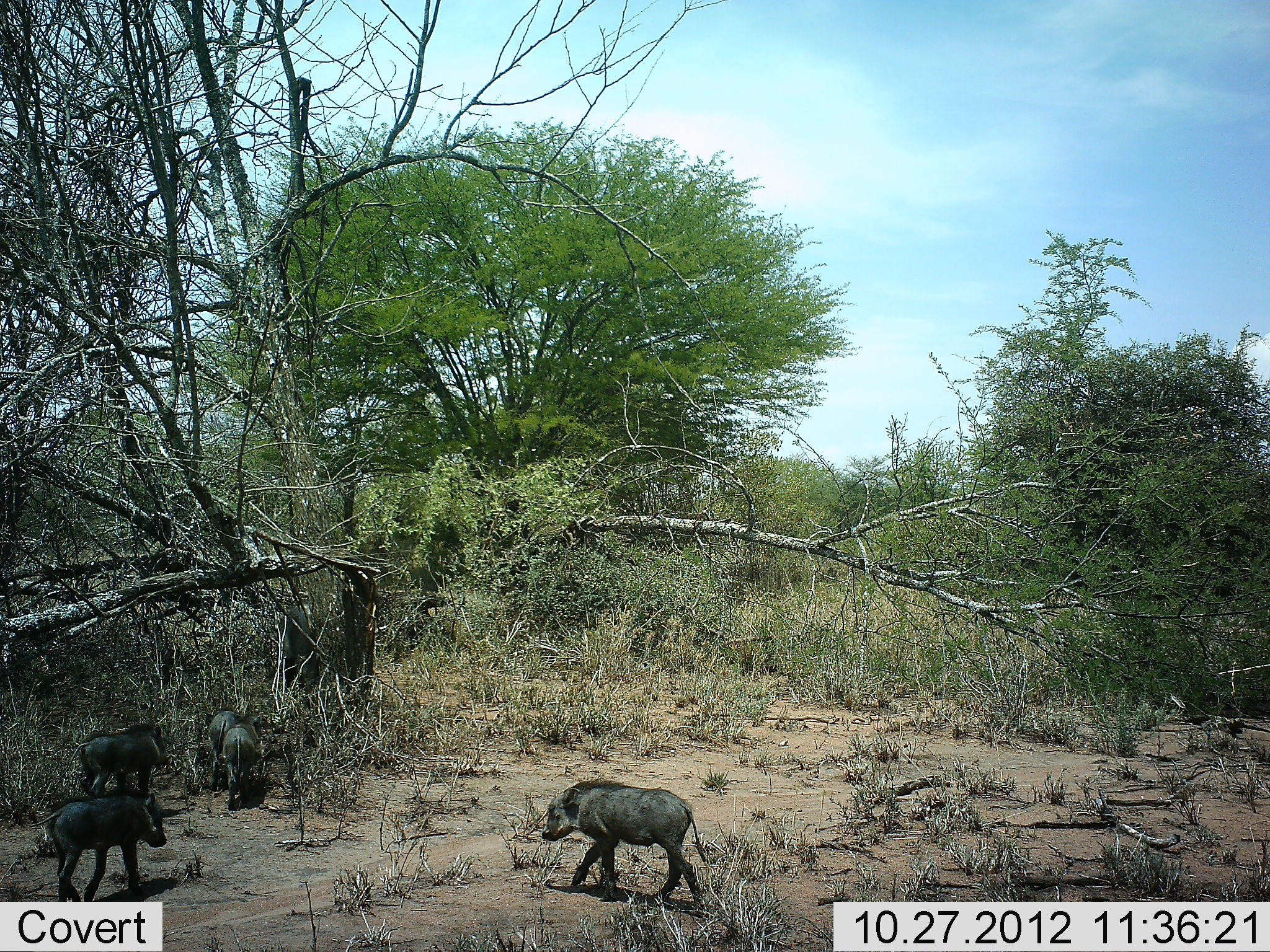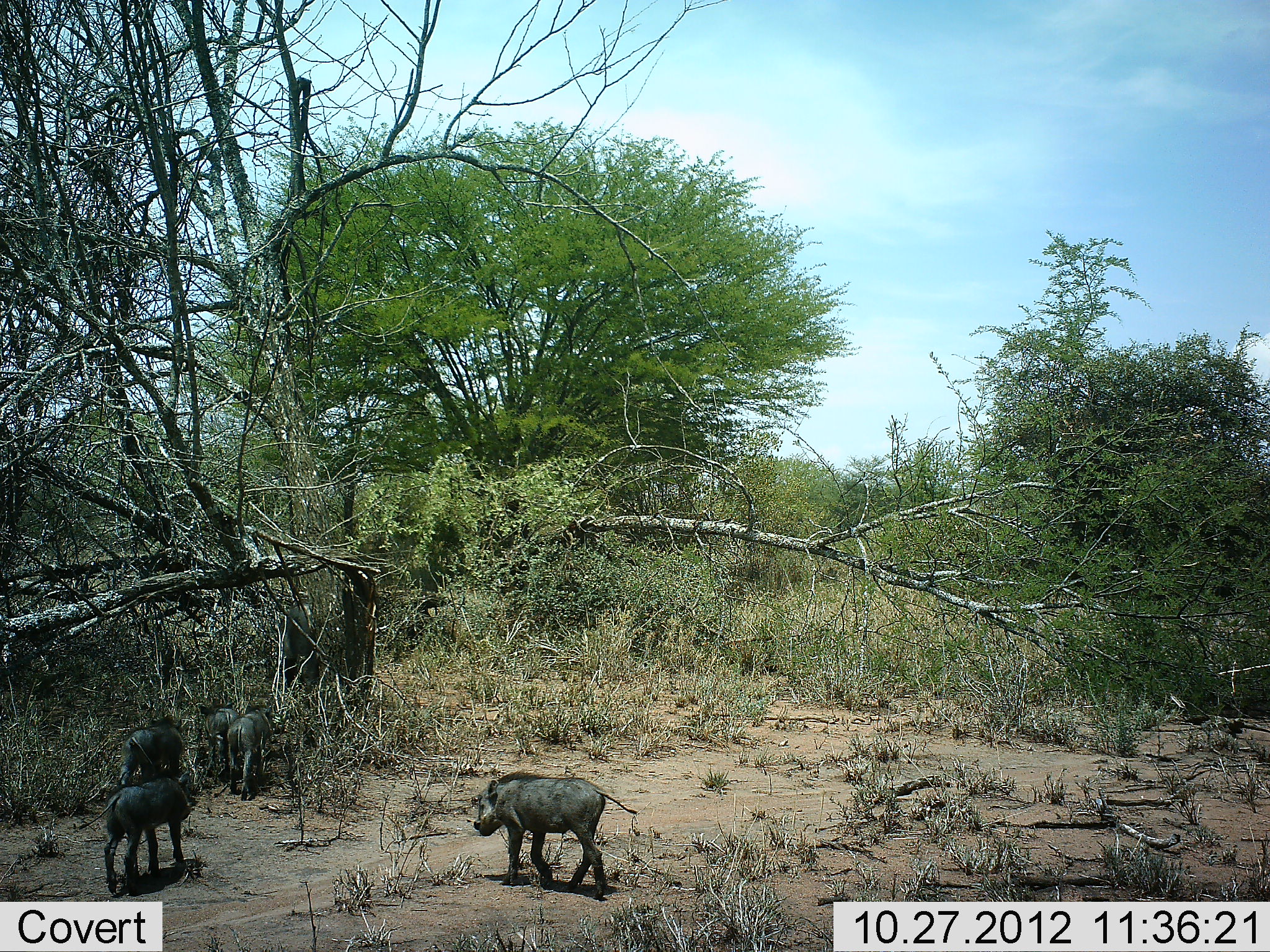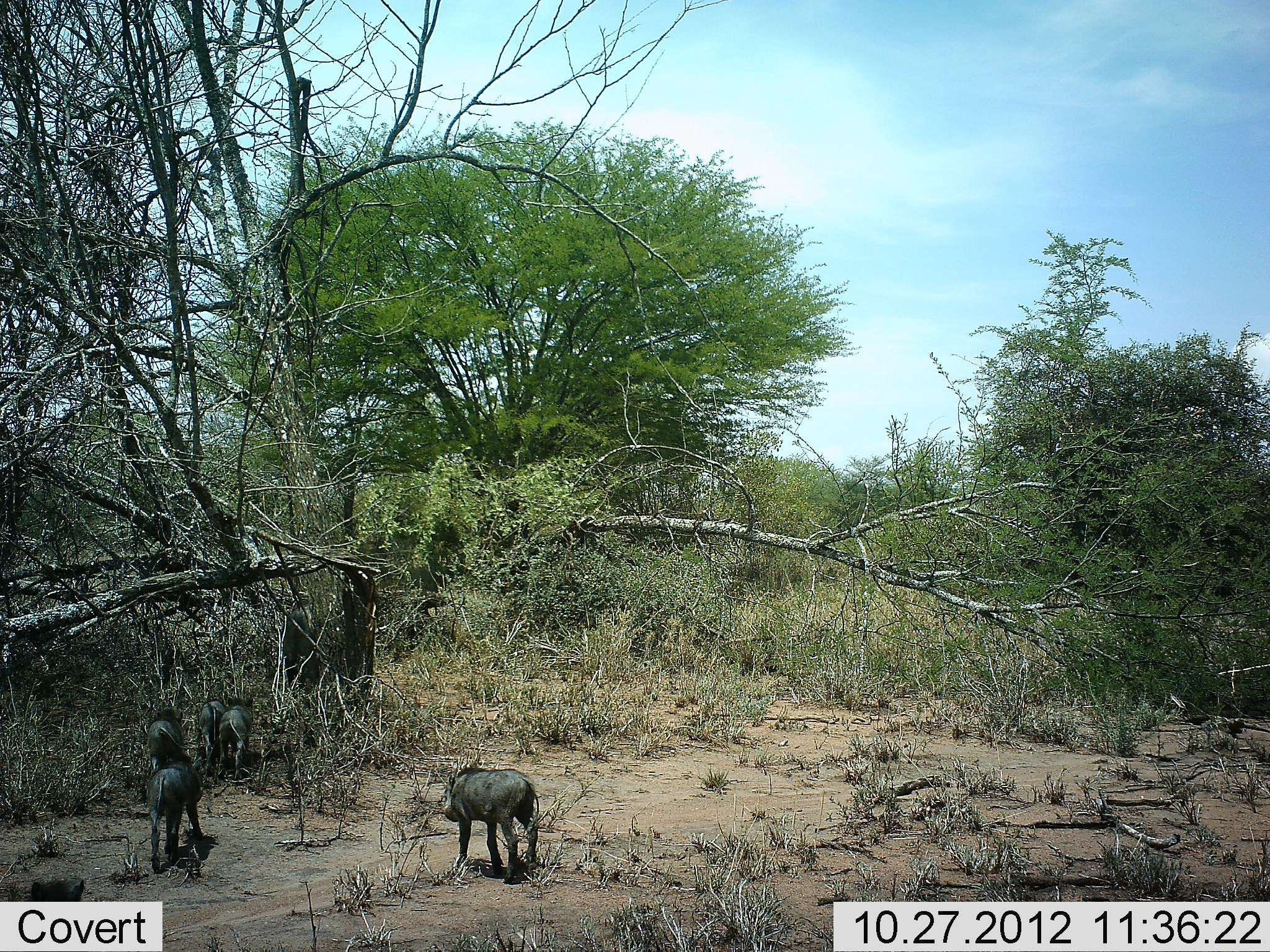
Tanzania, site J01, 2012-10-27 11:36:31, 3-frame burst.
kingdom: Animalia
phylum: Chordata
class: Mammalia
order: Artiodactyla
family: Suidae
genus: Phacochoerus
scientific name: Phacochoerus africanus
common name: warthog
Warthog (Phacochoerus africanus), count 5. Behavior (volunteer vote fractions): standing 20%, resting 0%, moving 100%, interacting 0%. Young present (vote fraction): 30%. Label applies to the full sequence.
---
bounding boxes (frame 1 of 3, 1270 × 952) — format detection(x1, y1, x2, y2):
animal: detection(541, 778, 710, 909); detection(16, 793, 166, 901); detection(58, 718, 167, 794); detection(269, 604, 317, 694); detection(223, 713, 262, 810); detection(207, 707, 243, 791)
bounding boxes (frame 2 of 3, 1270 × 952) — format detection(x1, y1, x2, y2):
animal: detection(473, 768, 637, 901); detection(78, 770, 200, 895); detection(117, 713, 185, 790); detection(227, 705, 275, 802); detection(278, 606, 321, 692); detection(199, 702, 240, 780)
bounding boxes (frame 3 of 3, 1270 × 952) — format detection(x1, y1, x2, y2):
animal: detection(442, 762, 540, 883); detection(148, 757, 211, 874); detection(282, 604, 324, 709); detection(219, 697, 253, 780); detection(198, 698, 228, 775); detection(148, 708, 184, 771)